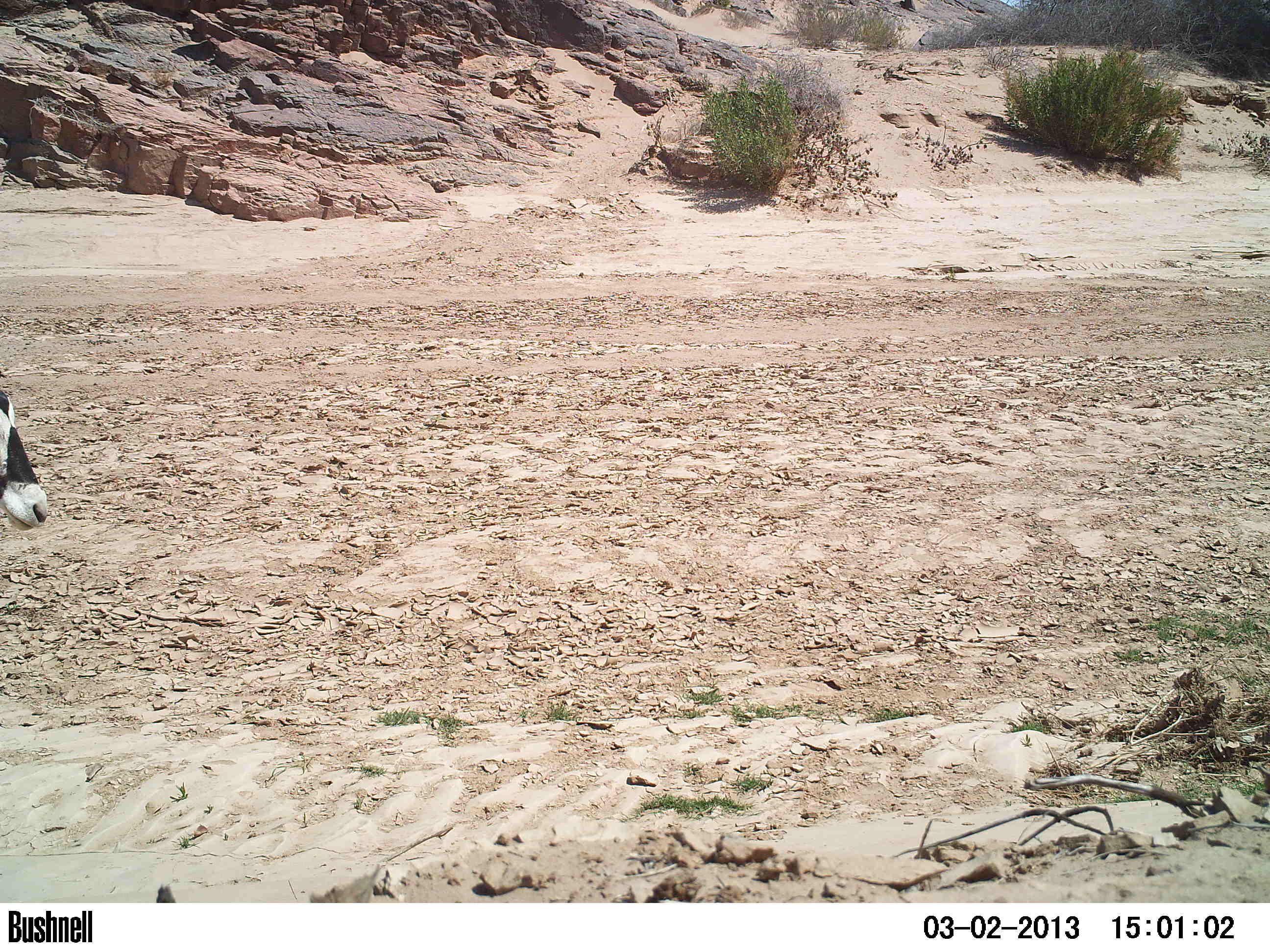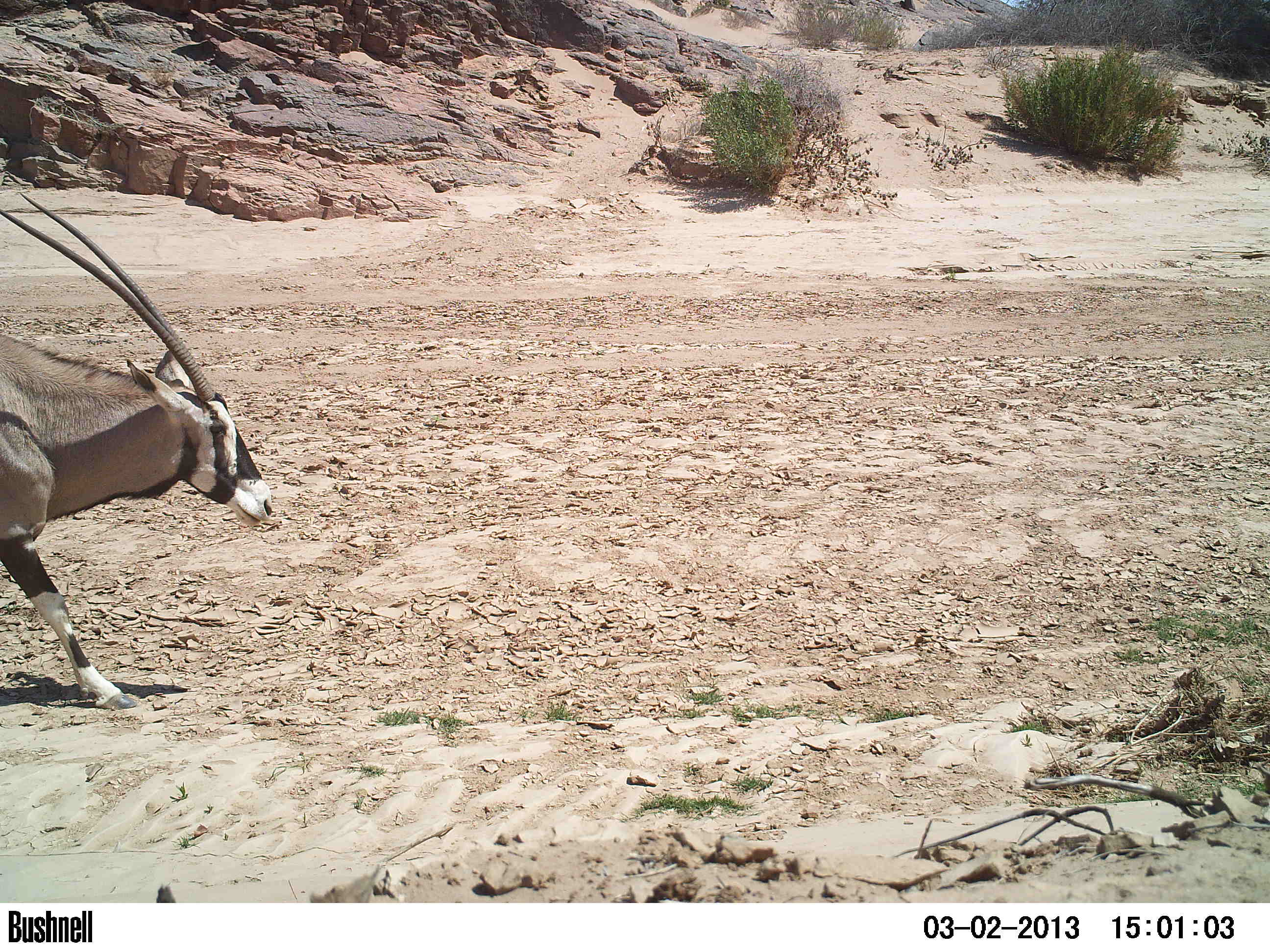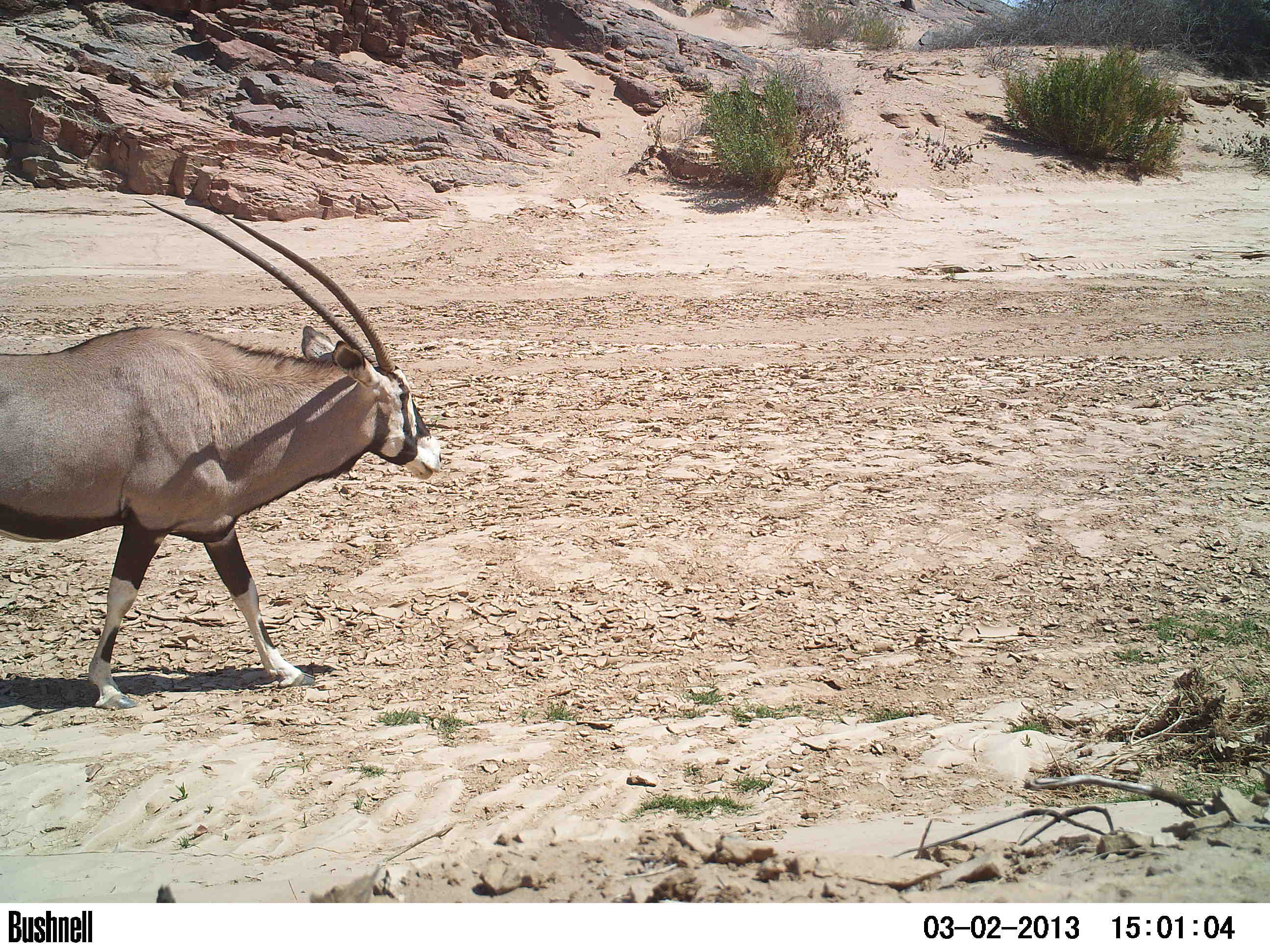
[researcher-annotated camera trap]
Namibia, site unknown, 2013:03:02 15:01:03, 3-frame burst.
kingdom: Animalia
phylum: Chordata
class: Mammalia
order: Artiodactyla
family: Bovidae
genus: Oryx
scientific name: Oryx gazella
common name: gemsbok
Oryx gazella (gemsbok).